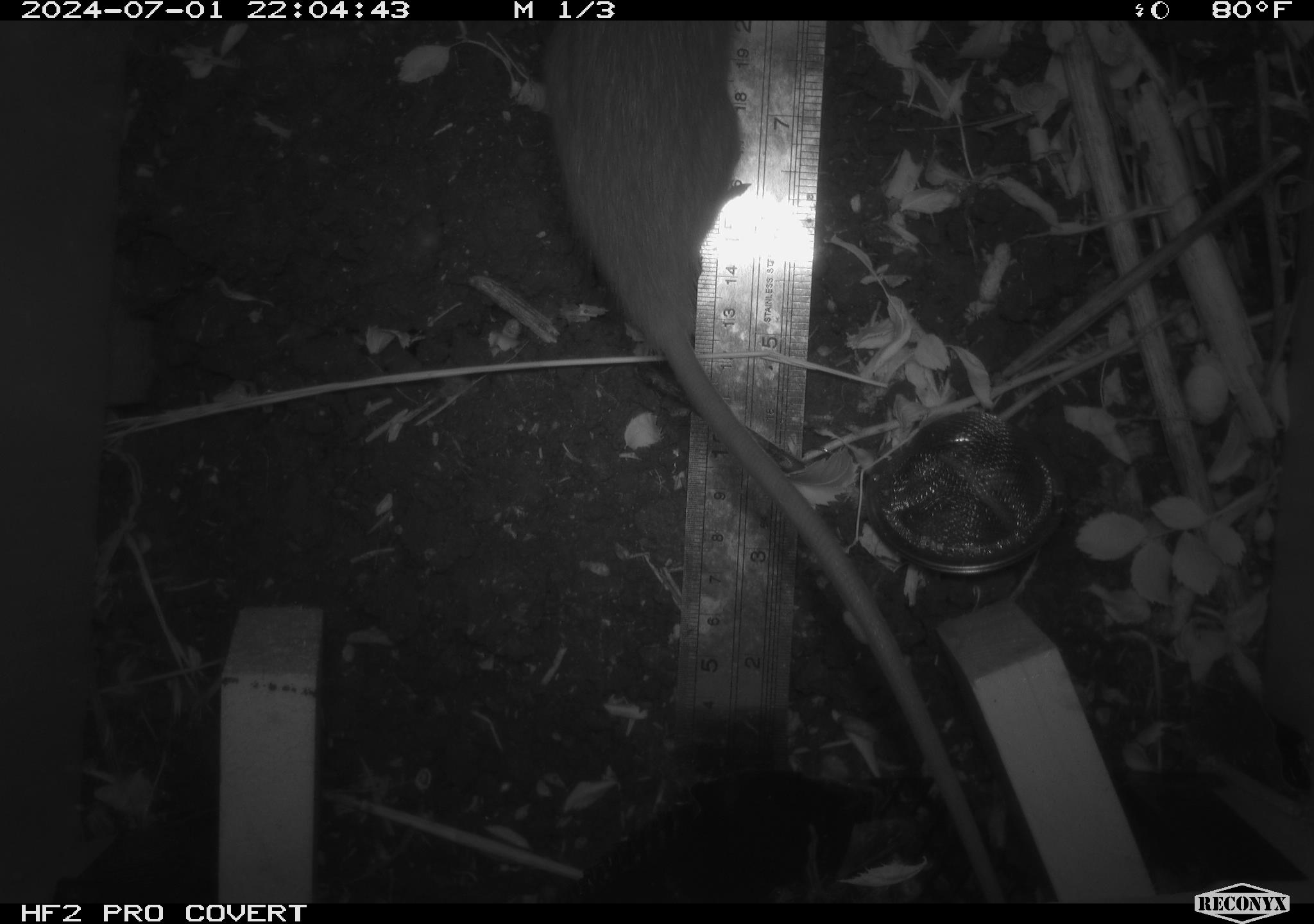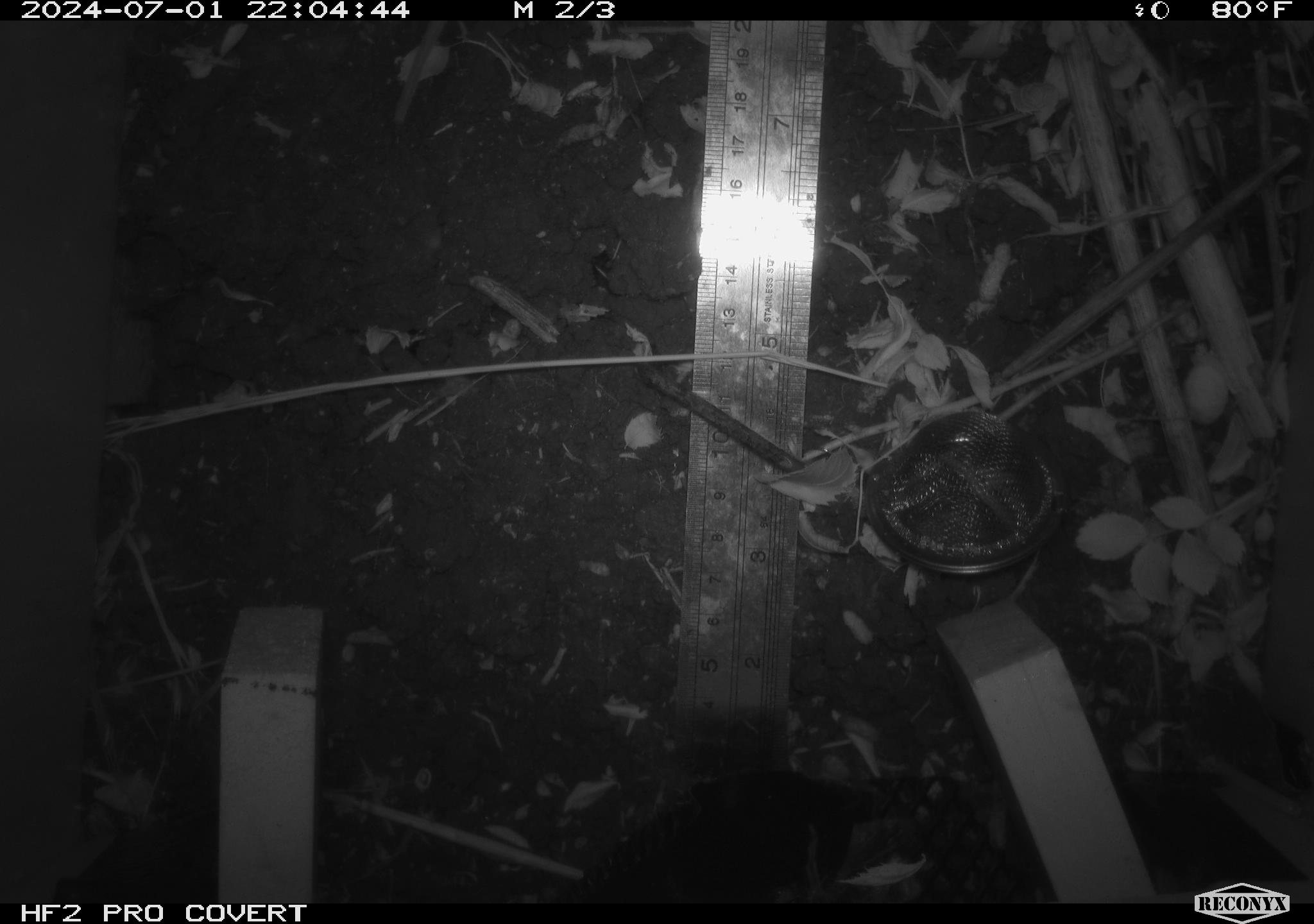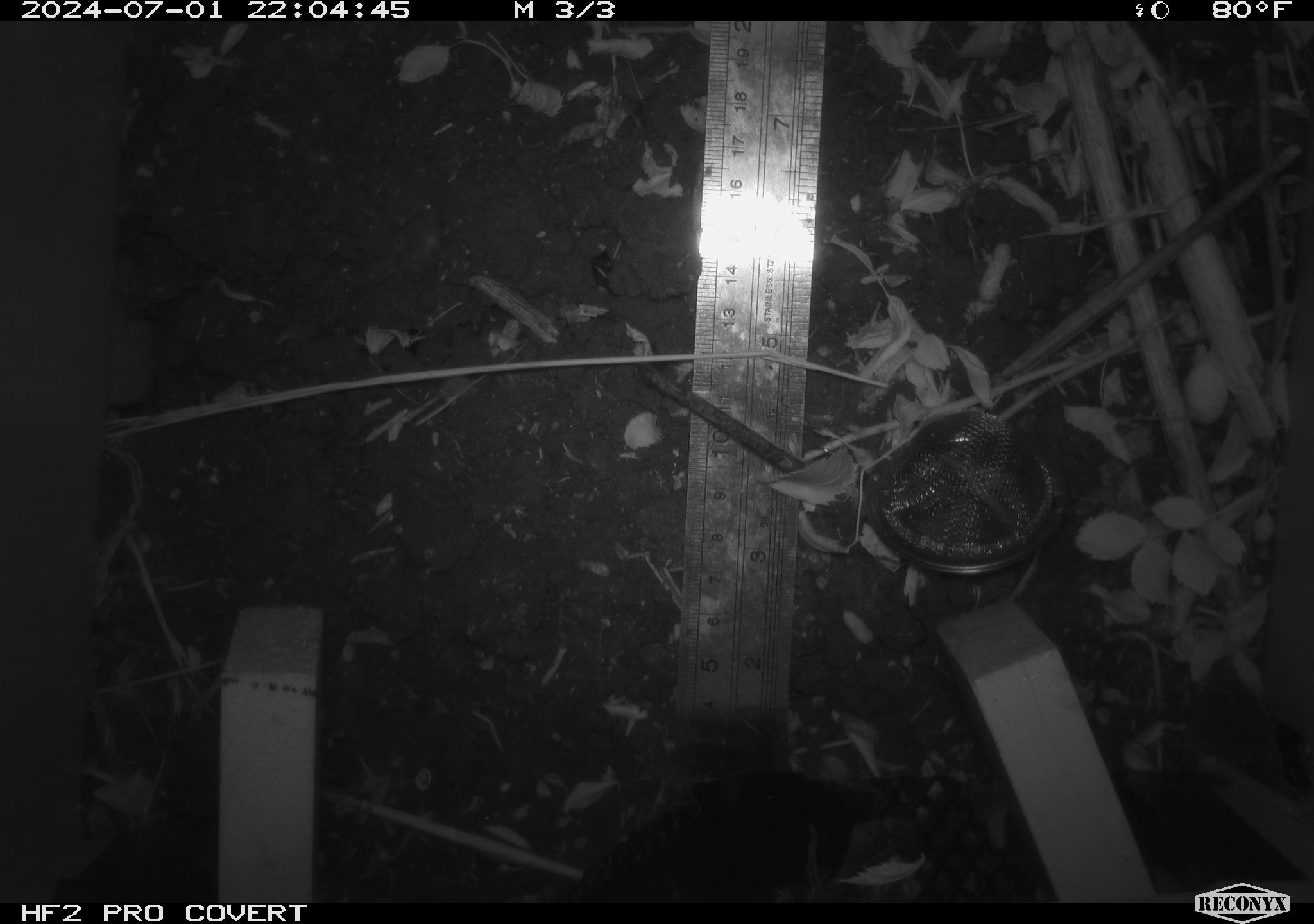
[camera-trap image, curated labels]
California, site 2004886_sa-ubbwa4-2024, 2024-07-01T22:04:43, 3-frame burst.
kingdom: Animalia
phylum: Chordata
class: Mammalia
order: Rodentia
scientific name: Rodentia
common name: woodrat or rat or mouse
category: woodrat or rat or mouse species